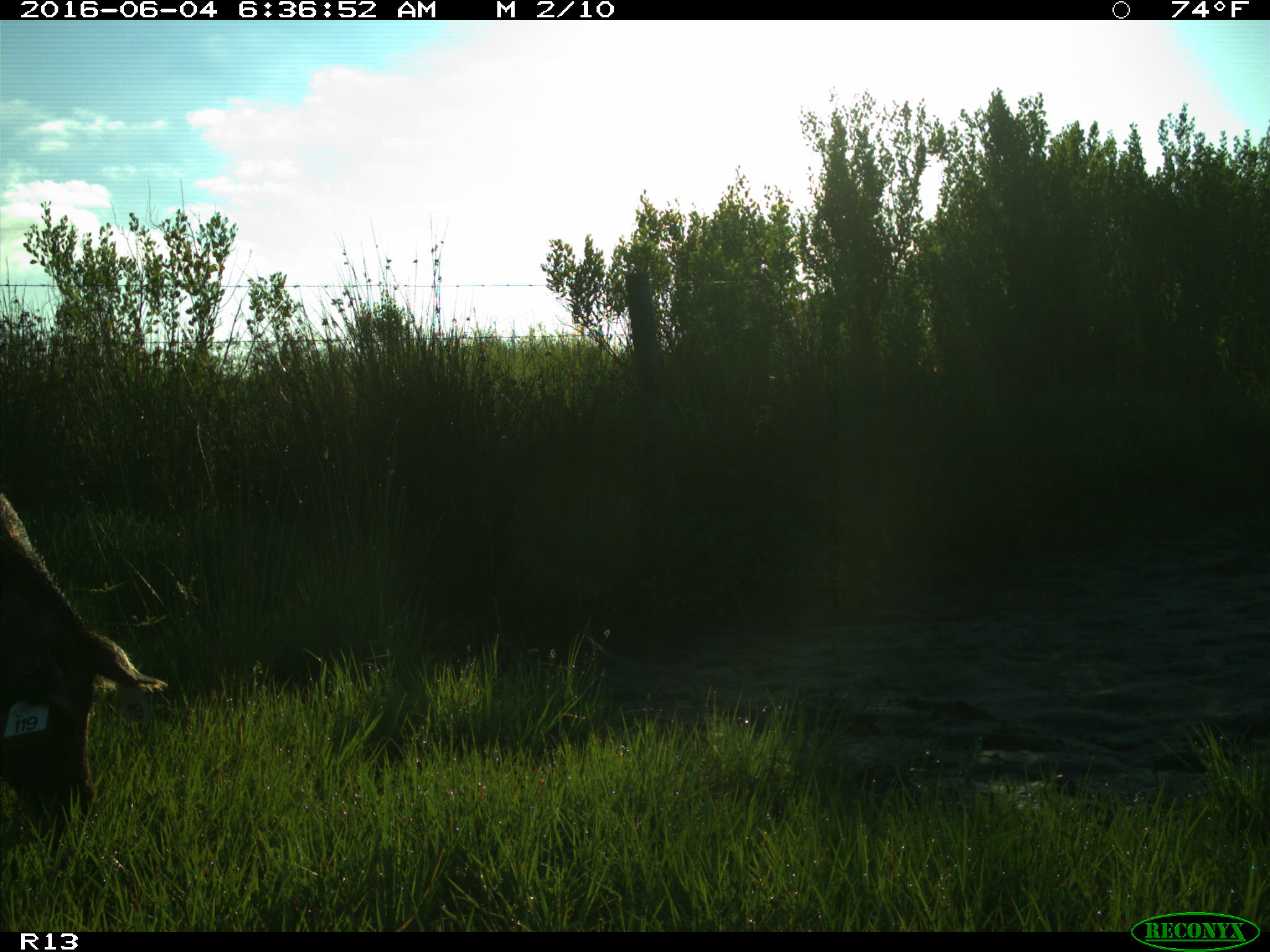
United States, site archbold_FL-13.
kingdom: Animalia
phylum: Chordata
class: Mammalia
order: Artiodactyla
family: Suidae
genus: Sus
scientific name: Sus scrofa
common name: wild boar